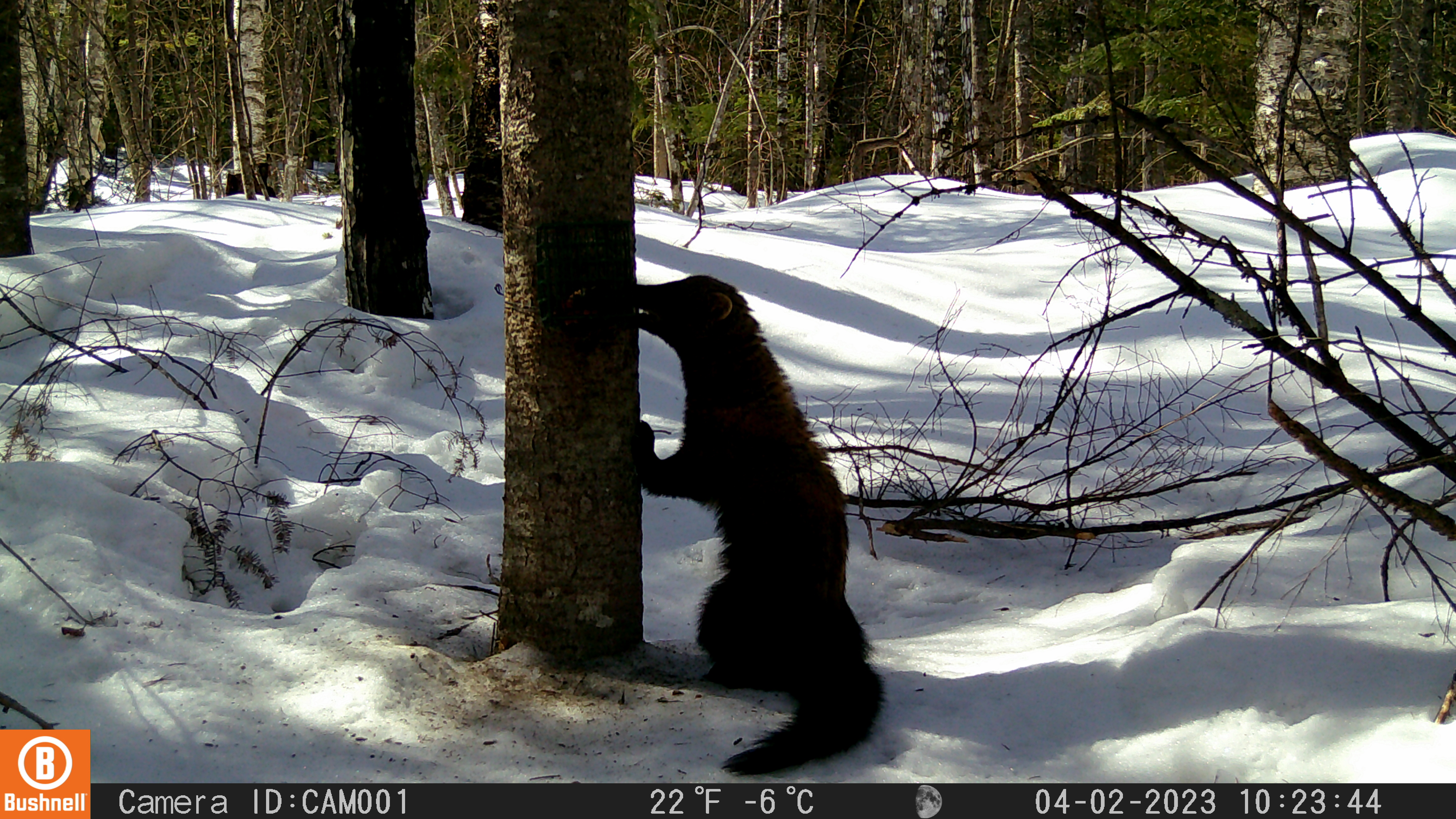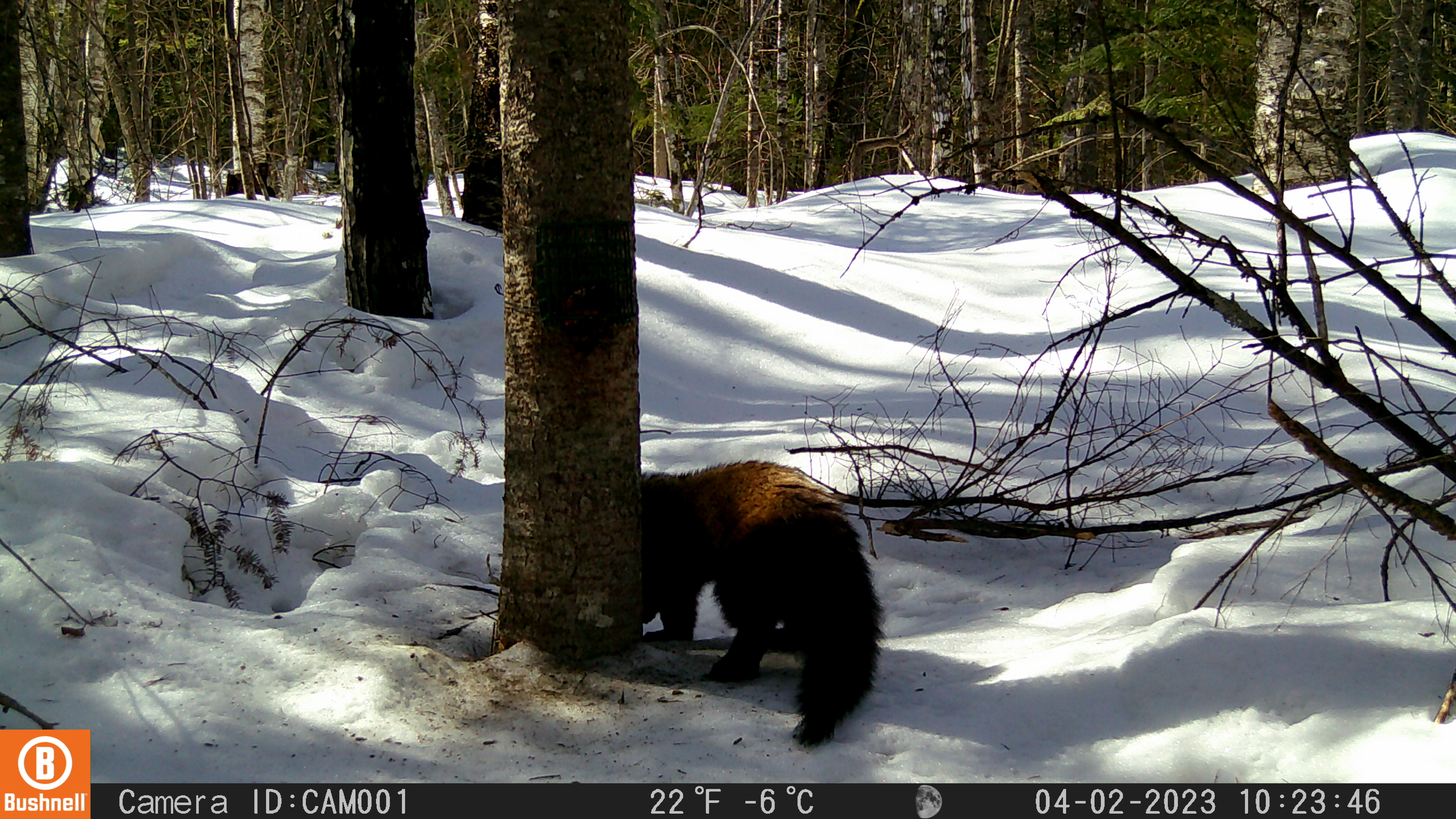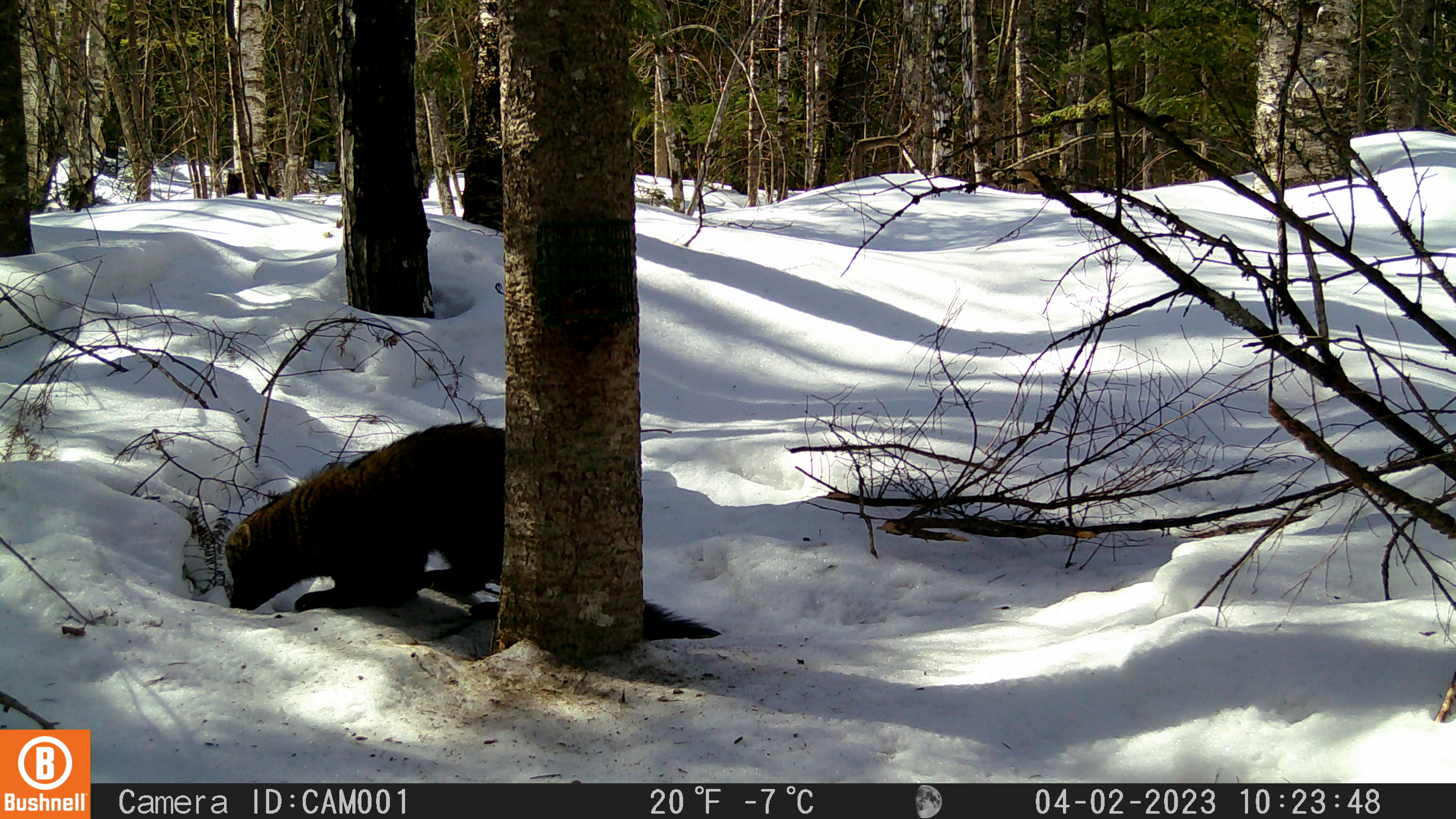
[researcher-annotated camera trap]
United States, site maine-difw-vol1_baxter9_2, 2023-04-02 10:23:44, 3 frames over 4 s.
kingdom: Animalia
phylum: Chordata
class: Mammalia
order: Carnivora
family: Mustelidae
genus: Martes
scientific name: Martes americana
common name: american marten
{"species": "american marten (Martes americana)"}